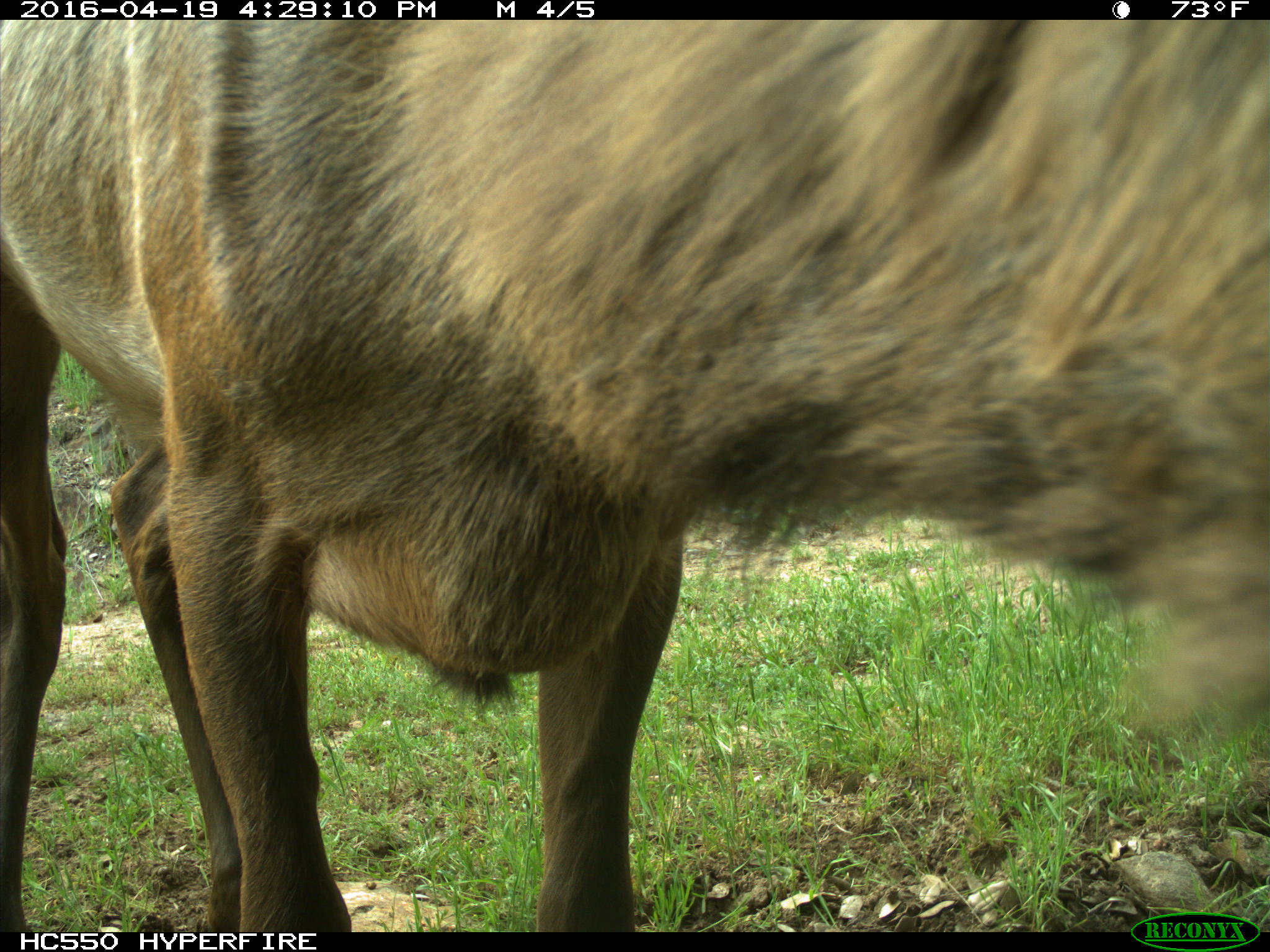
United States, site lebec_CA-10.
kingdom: Animalia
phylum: Chordata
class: Mammalia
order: Artiodactyla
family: Cervidae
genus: Cervus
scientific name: Cervus canadensis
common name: elk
Cervus canadensis (elk).